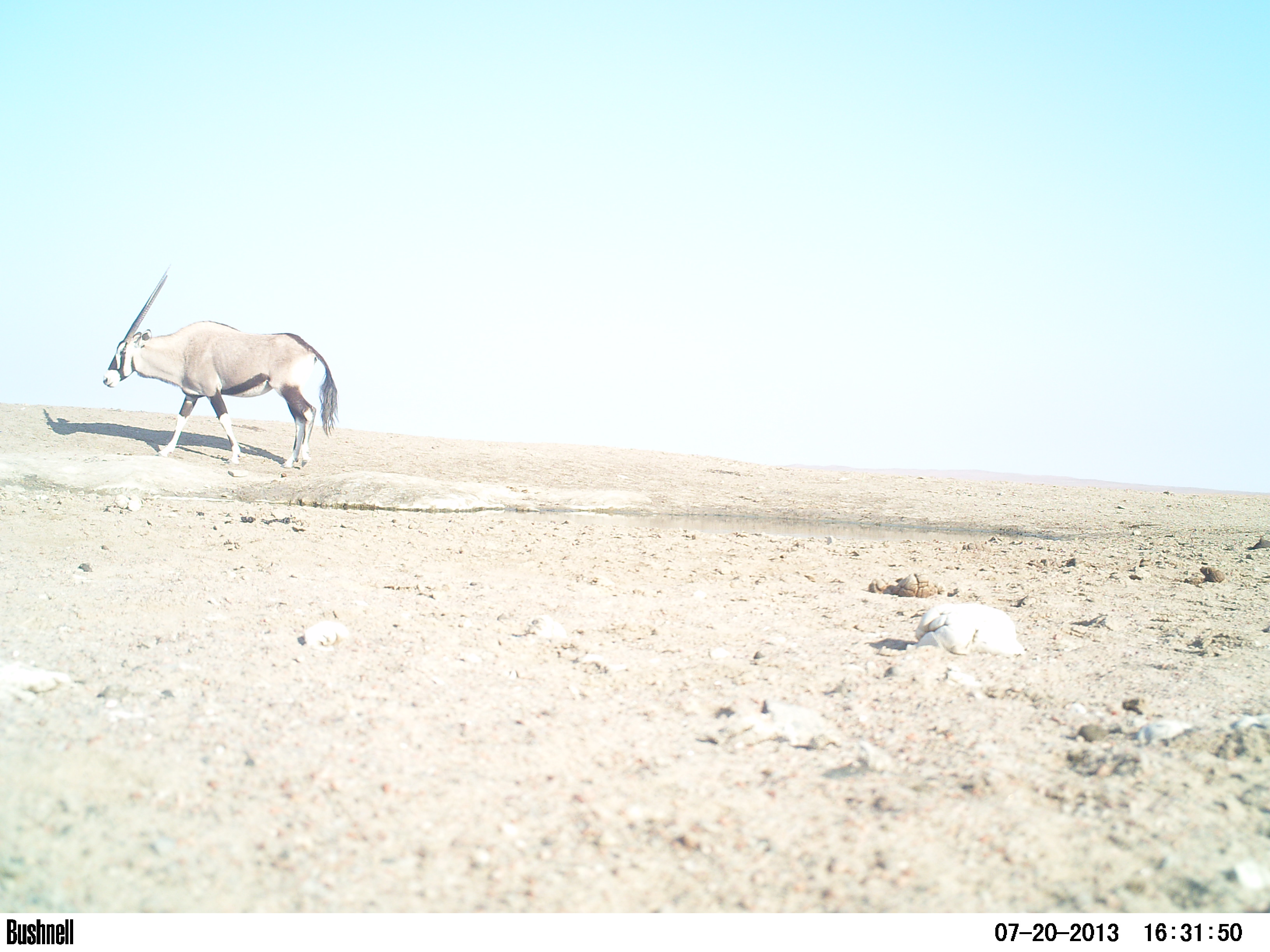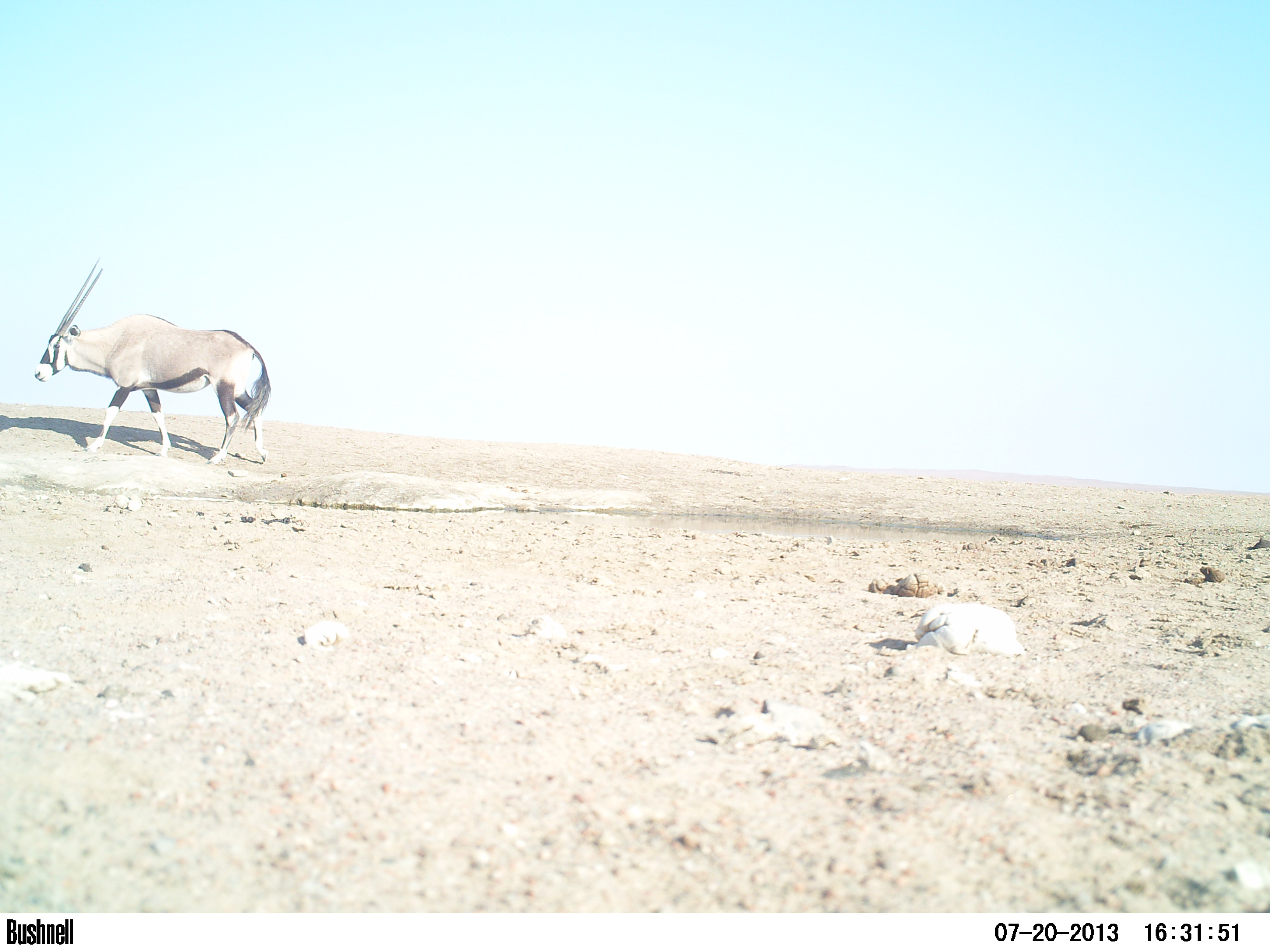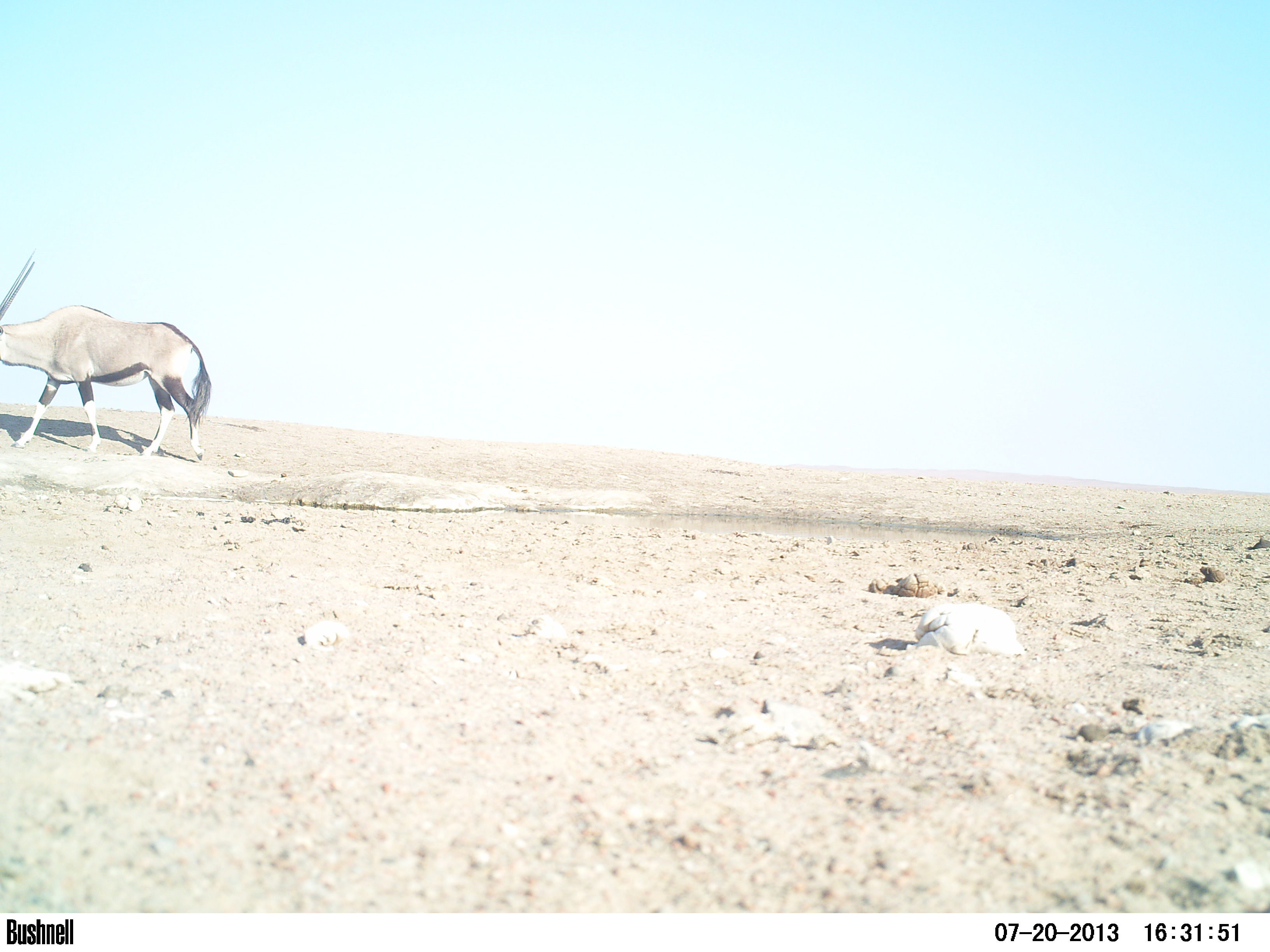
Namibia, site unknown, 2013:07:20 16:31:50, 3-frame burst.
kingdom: Animalia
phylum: Chordata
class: Mammalia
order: Artiodactyla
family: Bovidae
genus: Oryx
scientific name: Oryx gazella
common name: gemsbok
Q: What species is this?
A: Oryx gazella (gemsbok).